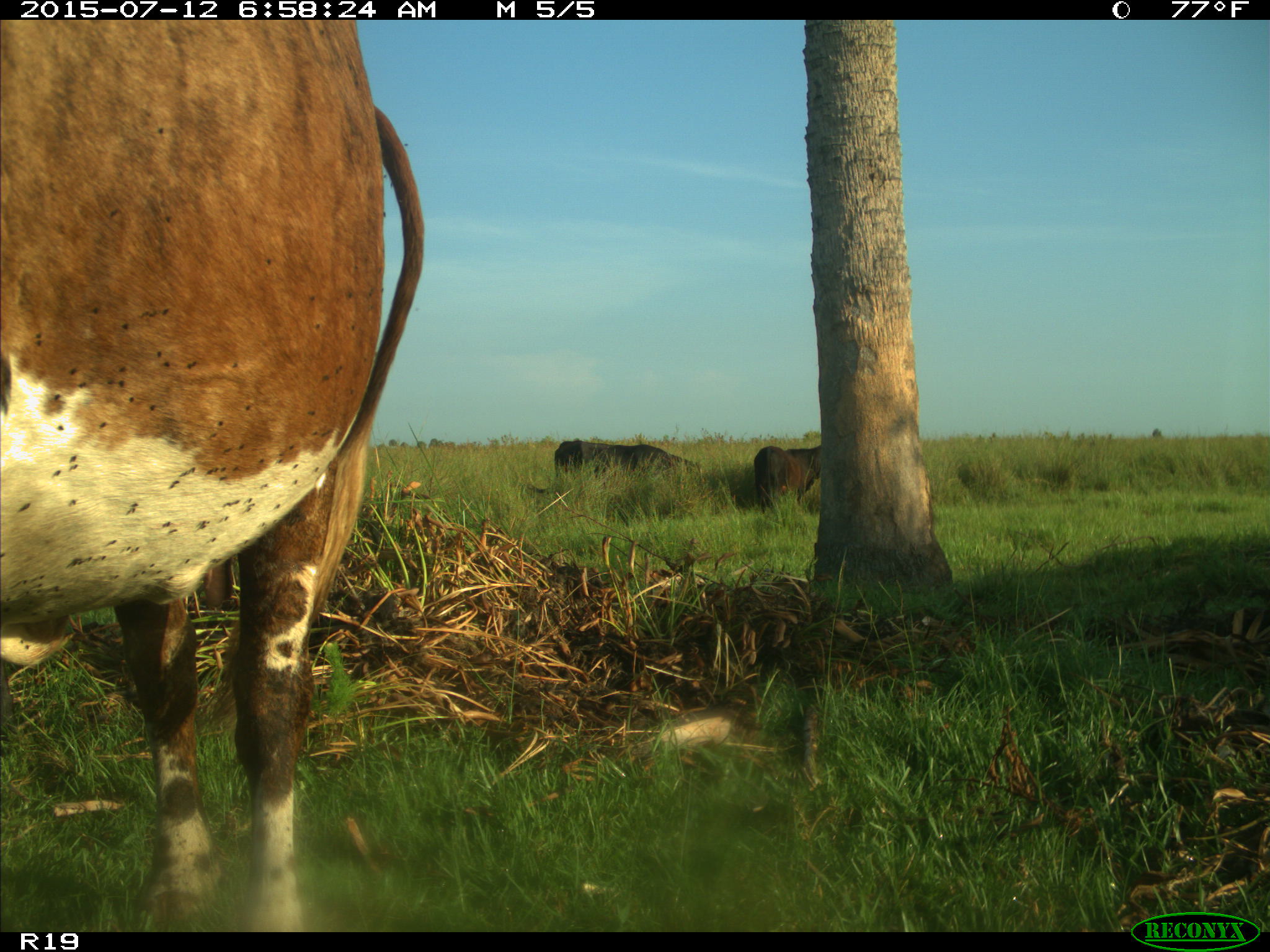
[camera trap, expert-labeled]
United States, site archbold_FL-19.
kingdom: Animalia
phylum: Chordata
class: Mammalia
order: Artiodactyla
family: Bovidae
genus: Bos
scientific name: Bos taurus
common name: domestic cow